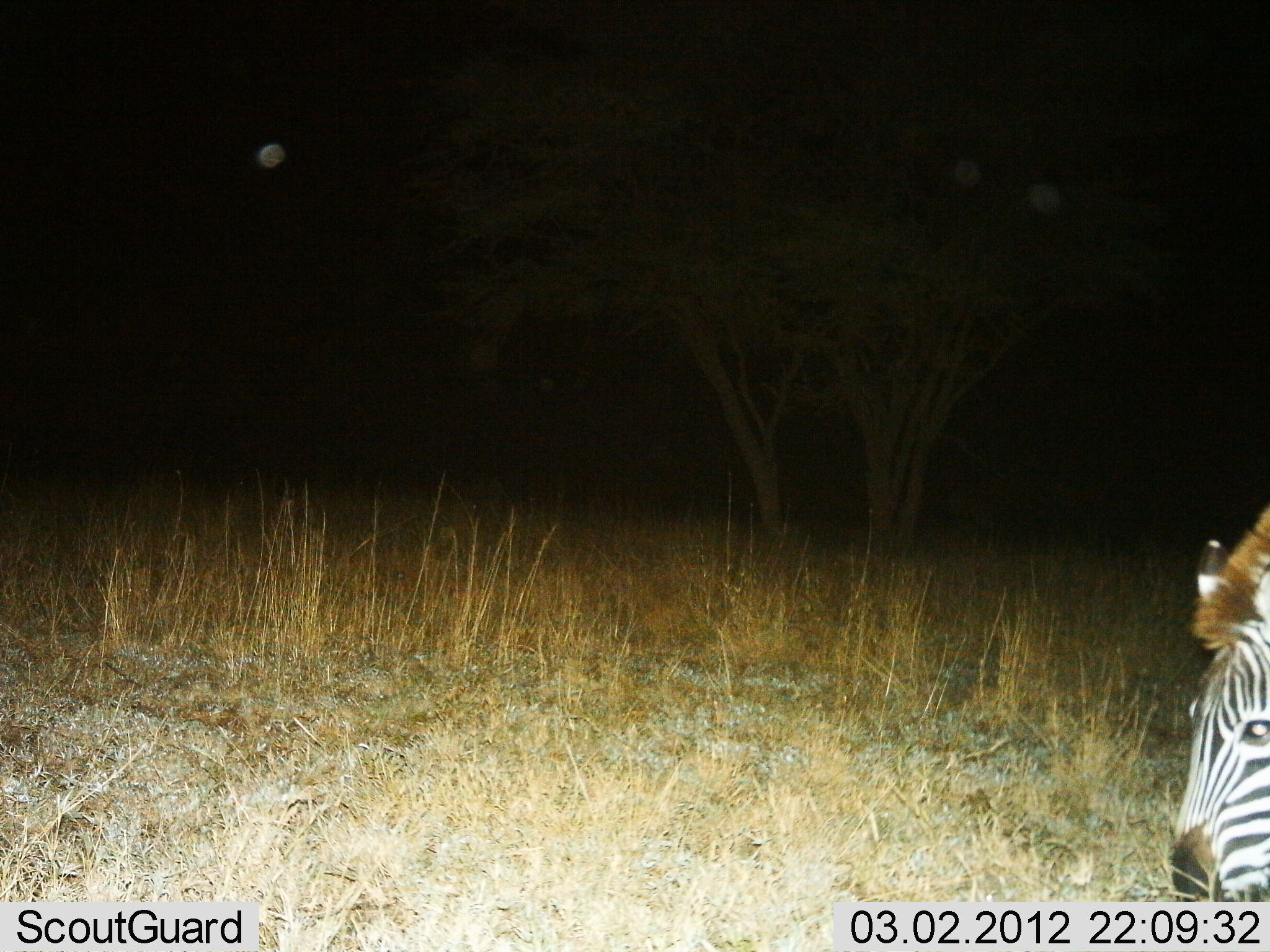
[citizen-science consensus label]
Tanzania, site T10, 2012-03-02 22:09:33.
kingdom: Animalia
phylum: Chordata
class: Mammalia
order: Perissodactyla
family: Equidae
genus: Equus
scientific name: Equus quagga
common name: plains zebra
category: zebra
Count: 1.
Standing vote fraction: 41%.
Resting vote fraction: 0%.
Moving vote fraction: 12%.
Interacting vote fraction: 3%.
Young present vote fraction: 0%.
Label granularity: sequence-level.